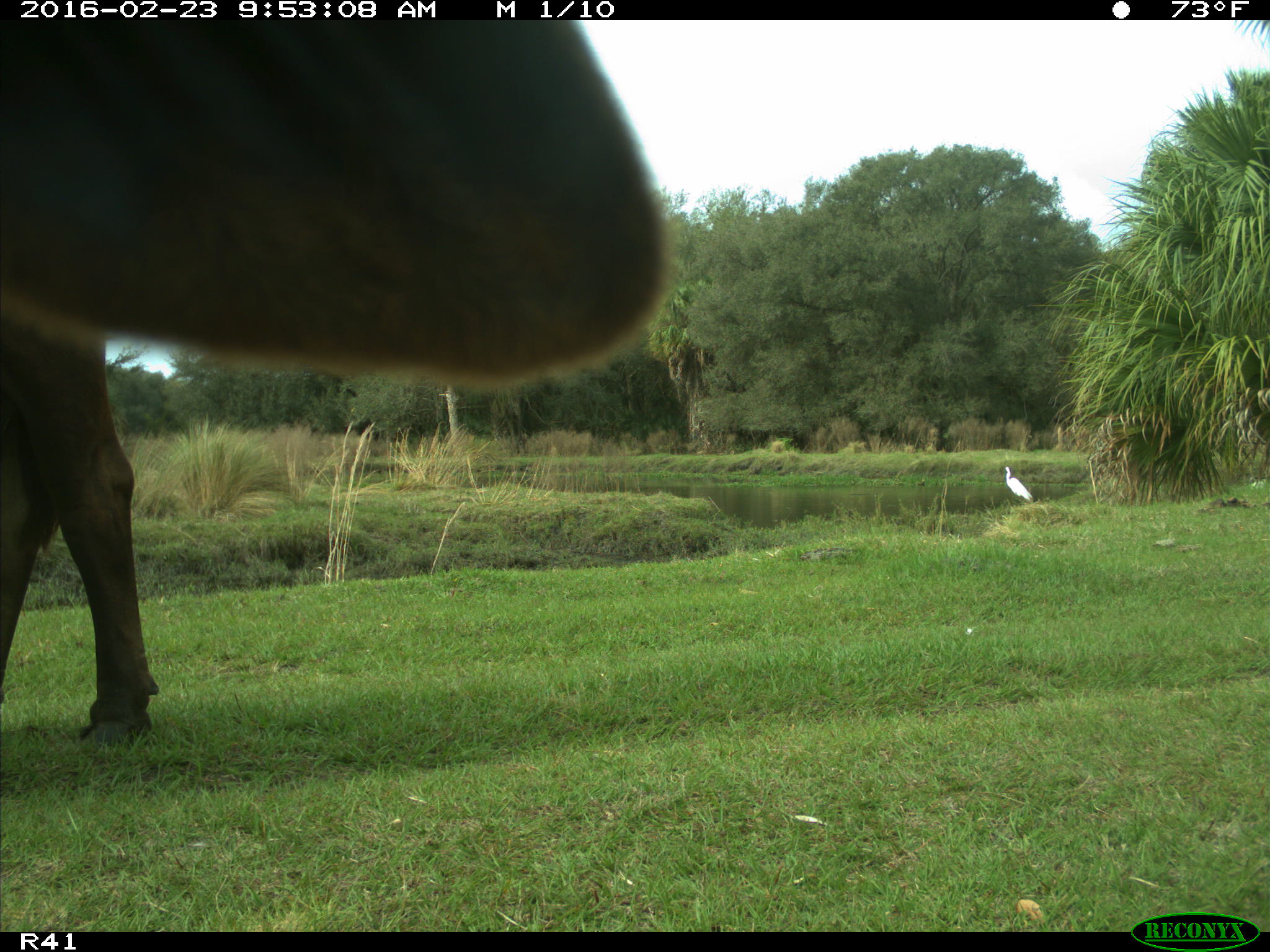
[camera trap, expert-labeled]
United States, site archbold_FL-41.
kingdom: Animalia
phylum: Chordata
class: Mammalia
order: Artiodactyla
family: Bovidae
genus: Bos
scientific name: Bos taurus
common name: domestic cow